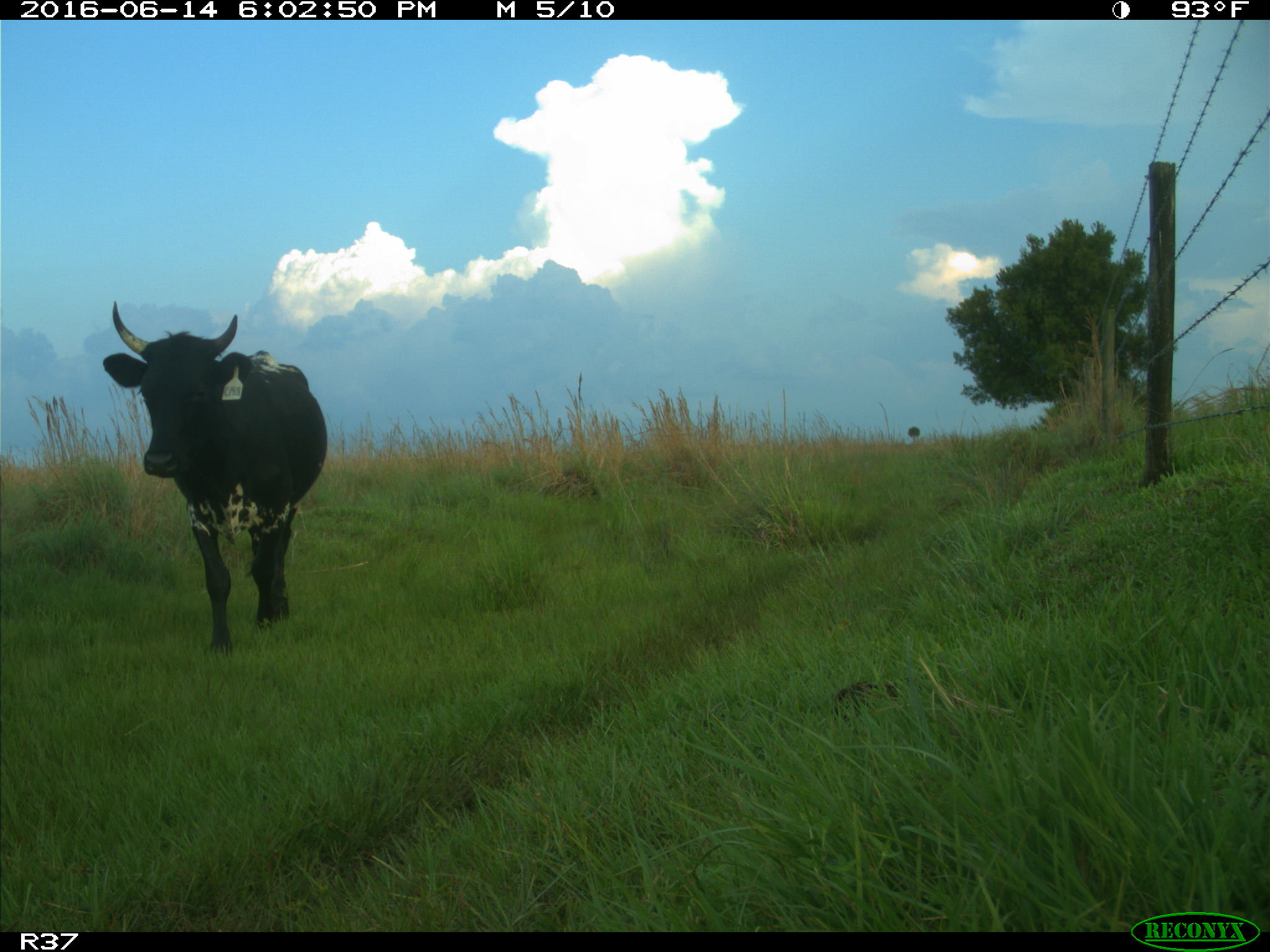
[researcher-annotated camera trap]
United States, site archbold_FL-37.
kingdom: Animalia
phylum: Chordata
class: Mammalia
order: Artiodactyla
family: Bovidae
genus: Bos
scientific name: Bos taurus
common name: domestic cow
Bos taurus (domestic cow).